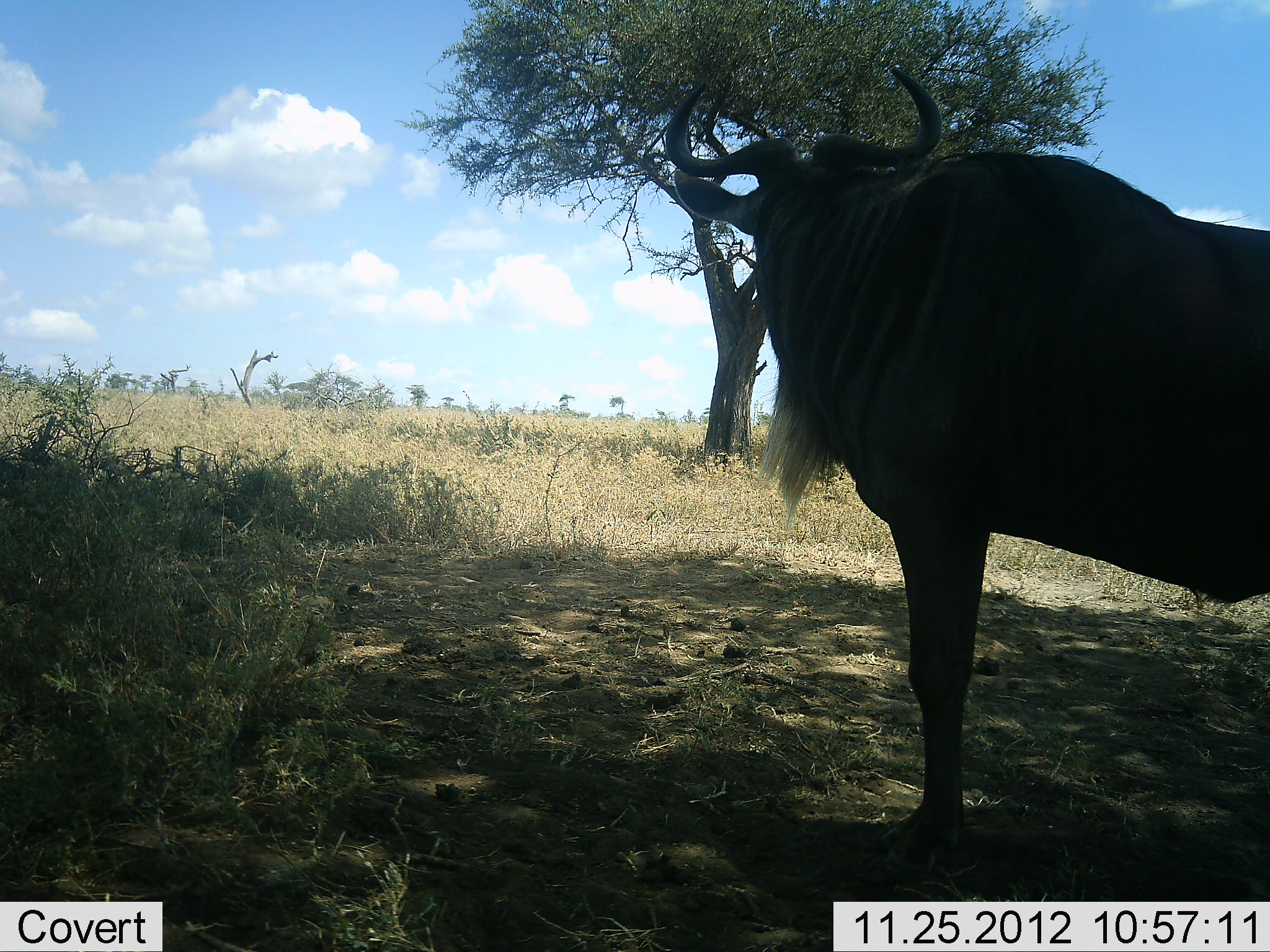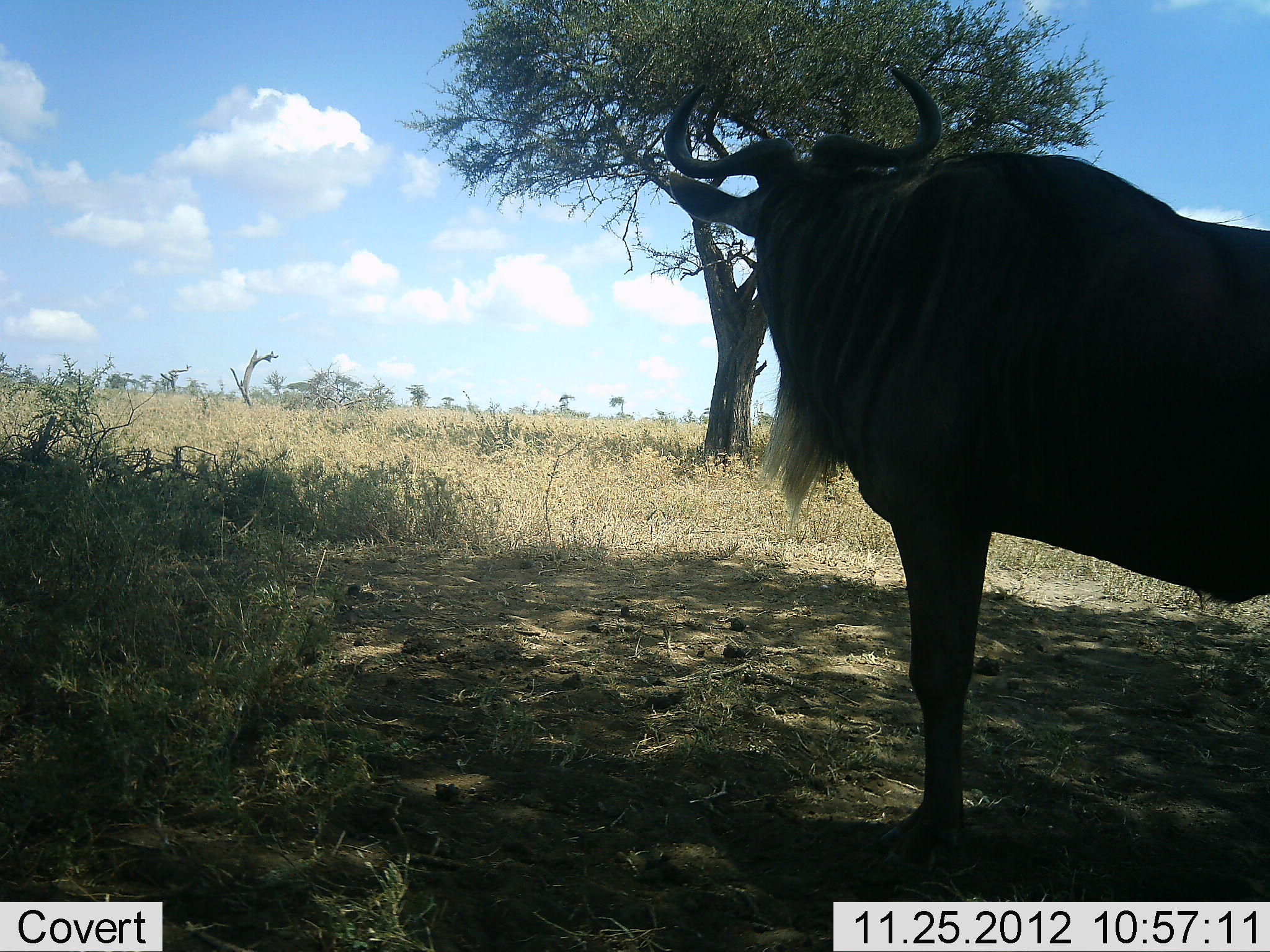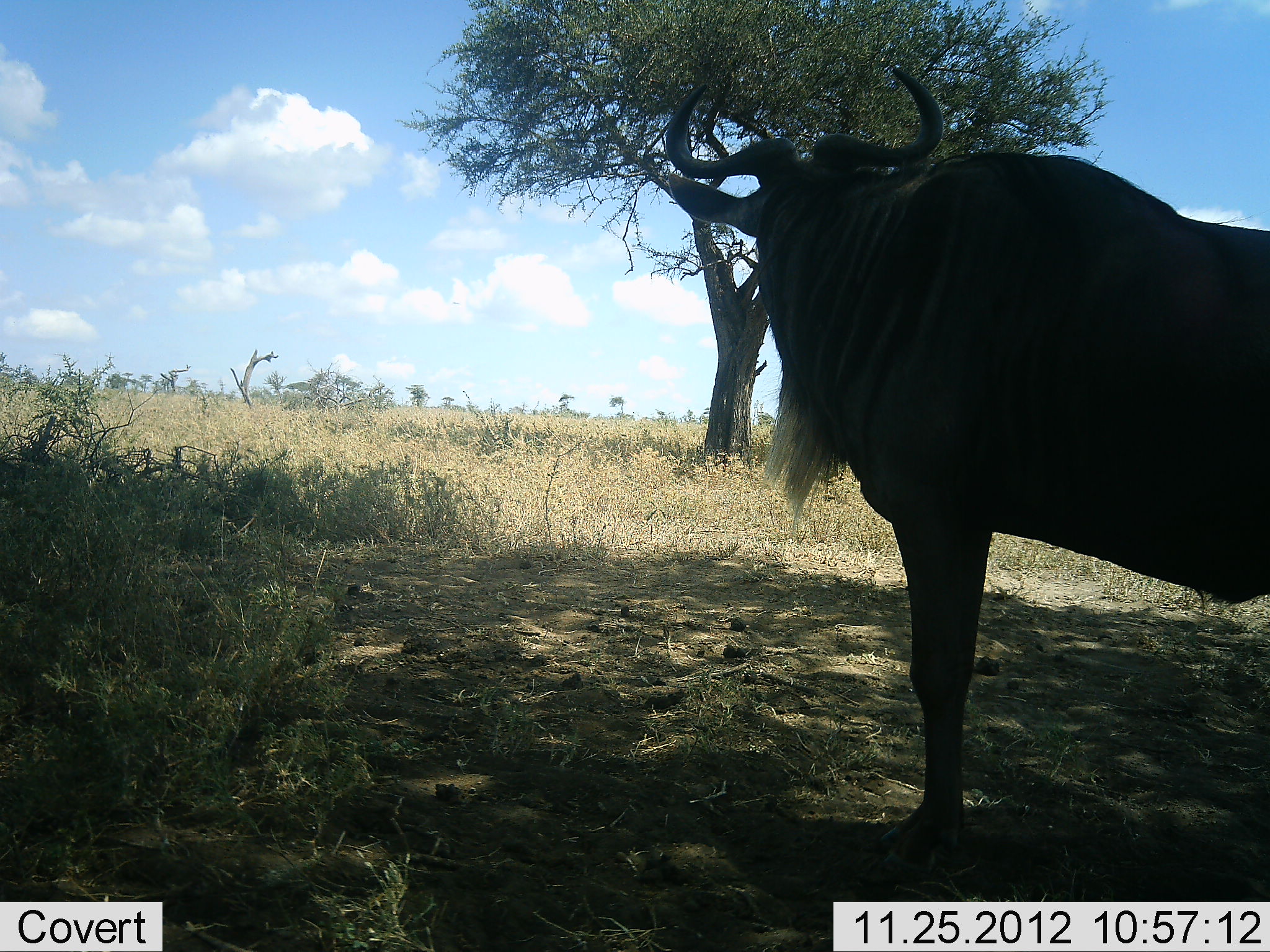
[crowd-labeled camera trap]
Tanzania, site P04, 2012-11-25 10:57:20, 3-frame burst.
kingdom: Animalia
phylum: Chordata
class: Mammalia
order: Artiodactyla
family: Bovidae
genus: Connochaetes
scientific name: Connochaetes taurinus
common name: blue wildebeest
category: wildebeest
Wildebeest (blue wildebeest) (Connochaetes taurinus), count 1. Behavior (volunteer vote fractions): standing 100%, resting 0%, moving 0%, interacting 0%. Young present (vote fraction): 0%. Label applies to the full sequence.